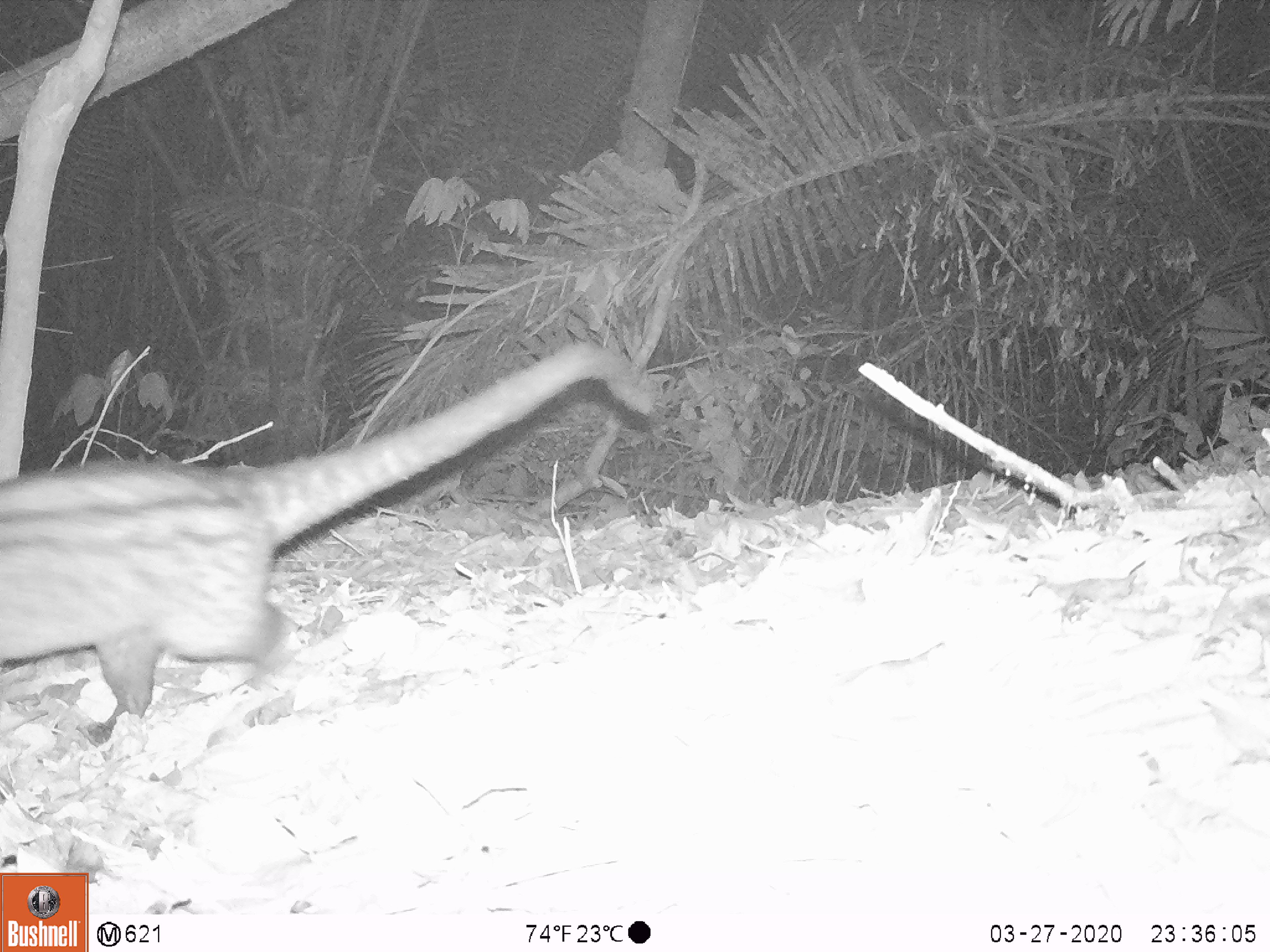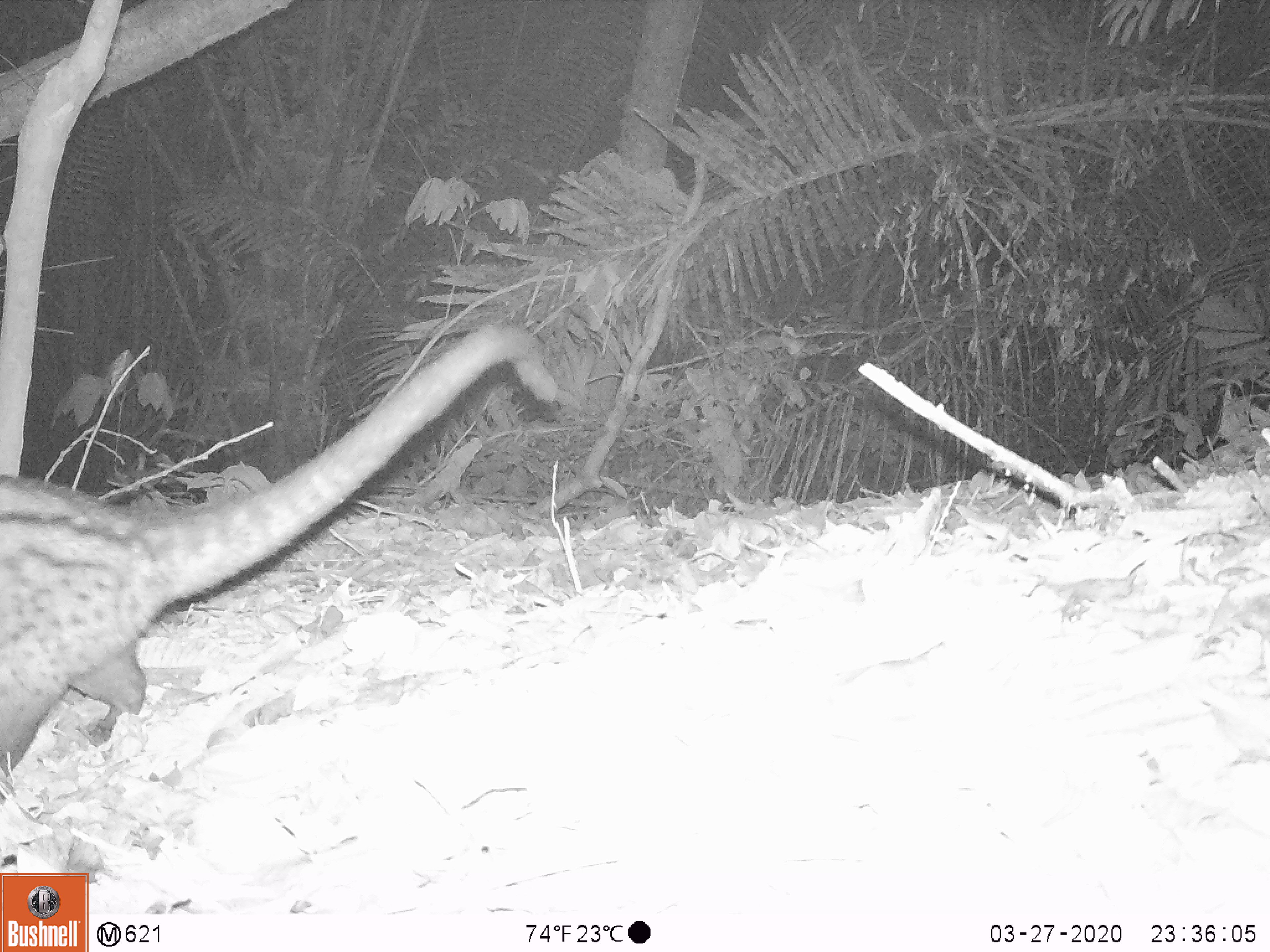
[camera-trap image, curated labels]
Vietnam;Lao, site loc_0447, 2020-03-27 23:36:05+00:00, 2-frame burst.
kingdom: Animalia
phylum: Chordata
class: Mammalia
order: Carnivora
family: Viverridae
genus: Paradoxurus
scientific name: Paradoxurus hermaphroditus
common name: common palm civet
Common palm civet (Paradoxurus hermaphroditus). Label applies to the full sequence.